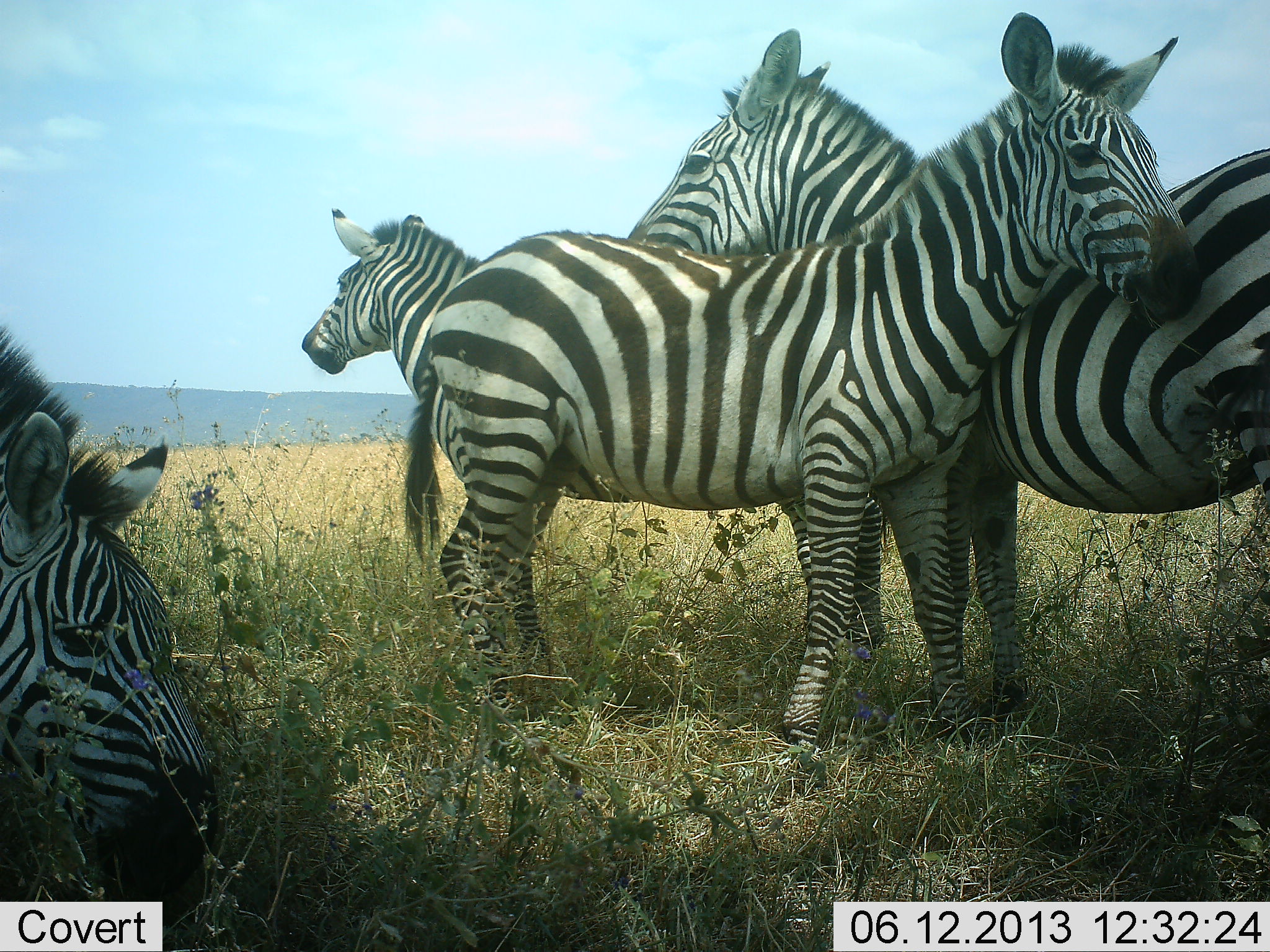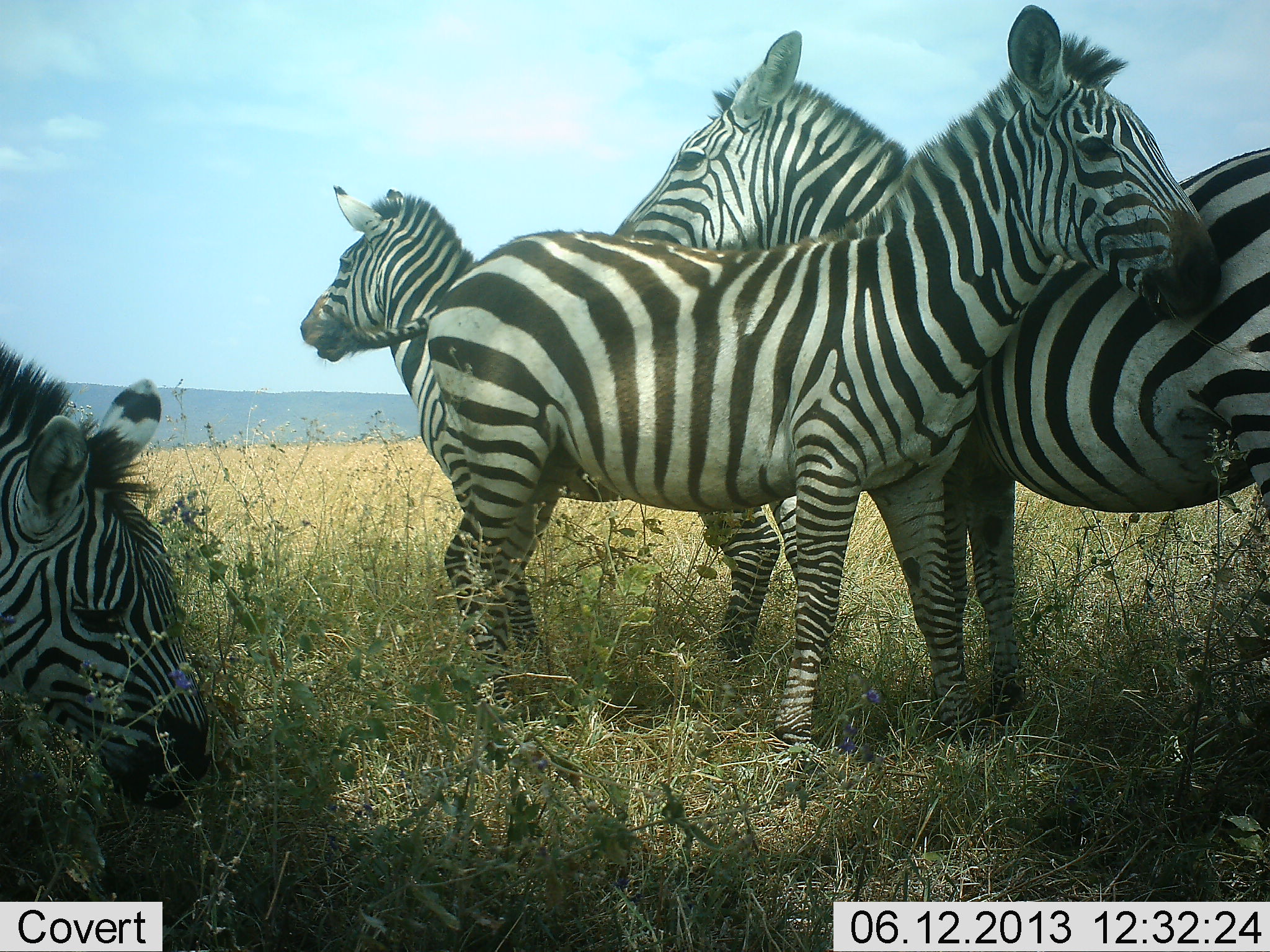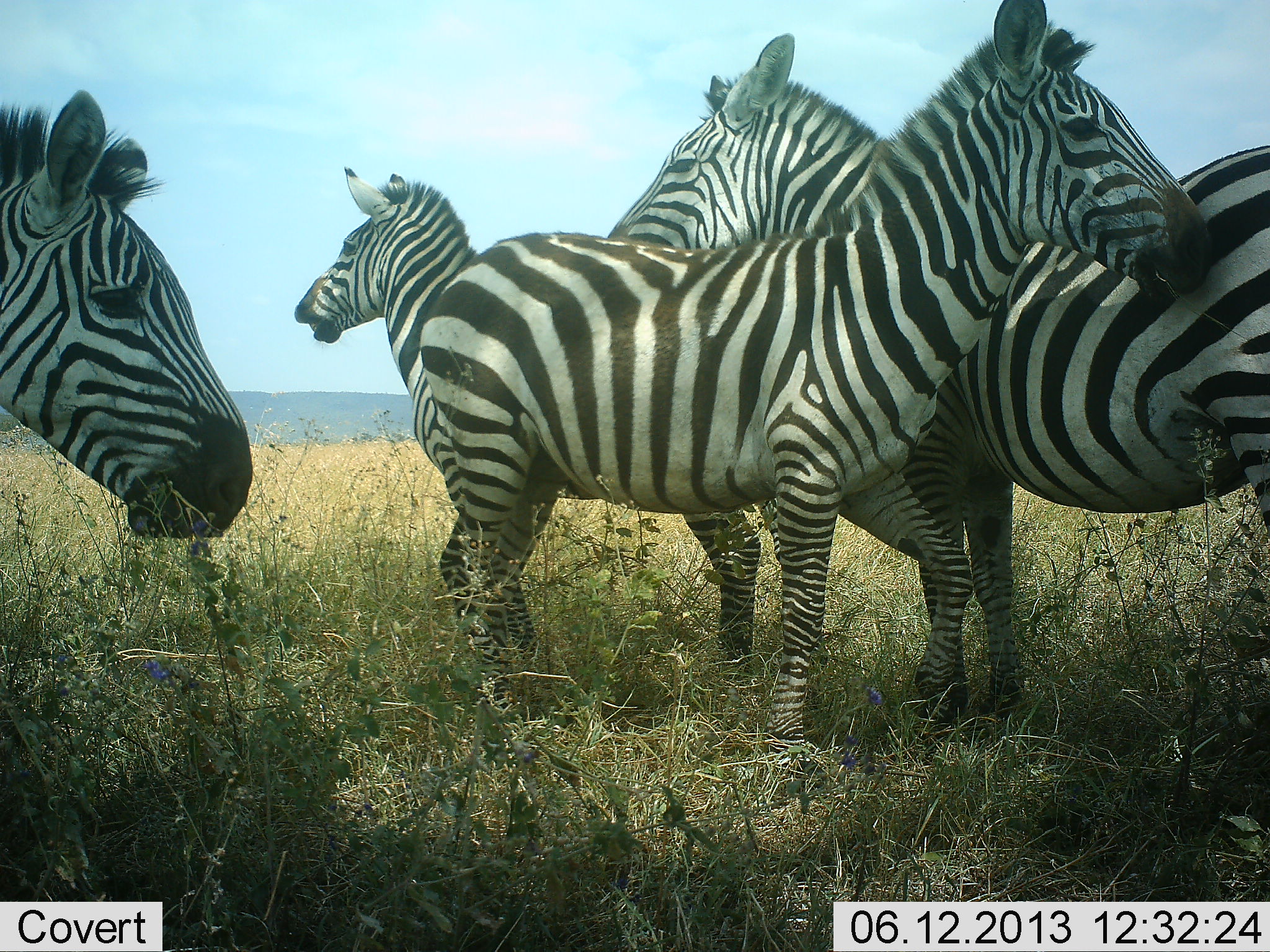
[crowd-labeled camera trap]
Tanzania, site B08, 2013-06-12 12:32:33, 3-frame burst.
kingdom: Animalia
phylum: Chordata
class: Mammalia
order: Perissodactyla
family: Equidae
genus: Equus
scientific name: Equus quagga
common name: plains zebra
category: zebra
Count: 4.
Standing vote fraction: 70%.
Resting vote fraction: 10%.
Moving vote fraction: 0%.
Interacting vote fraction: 30%.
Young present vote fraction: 10%.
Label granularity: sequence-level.